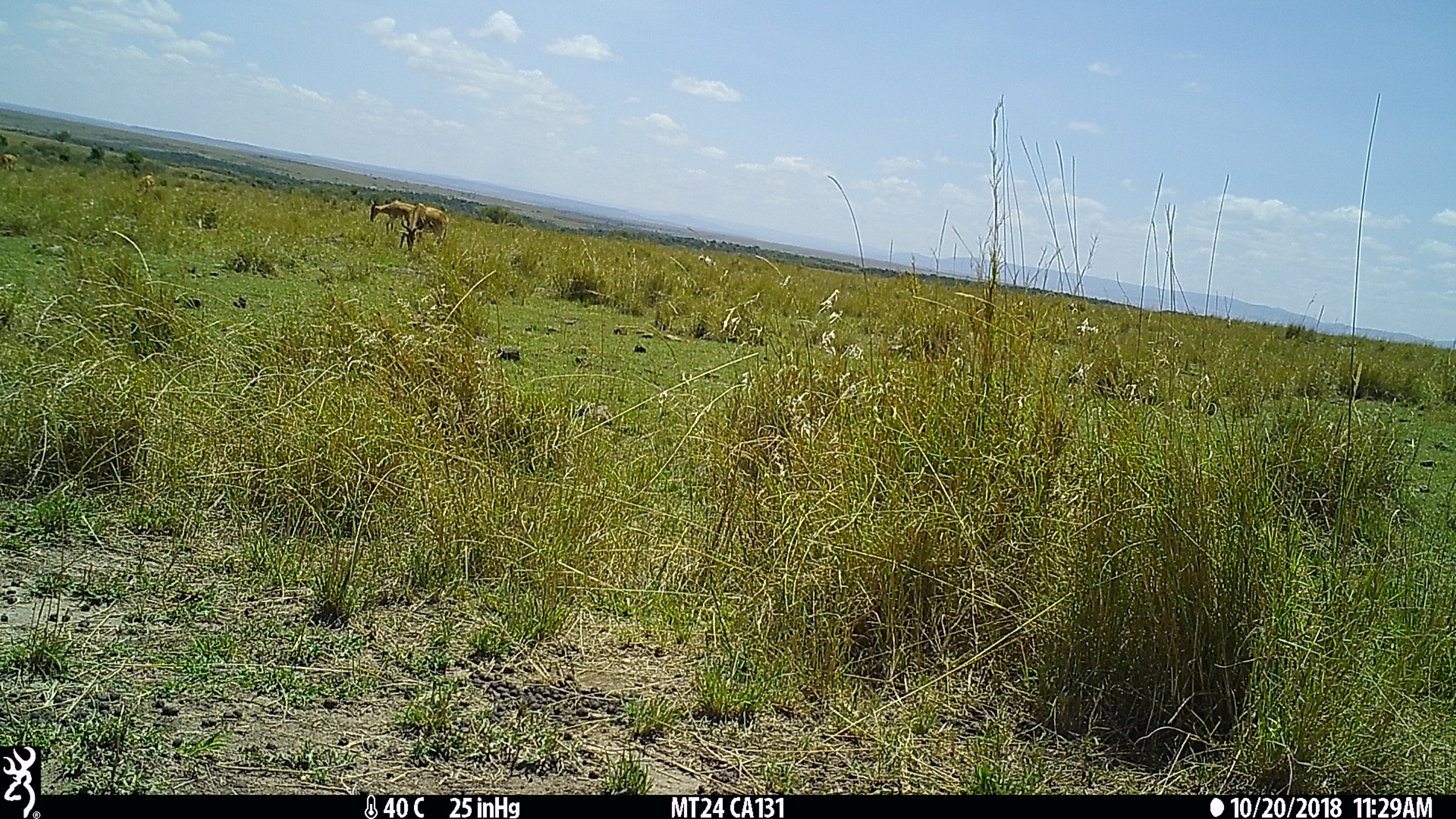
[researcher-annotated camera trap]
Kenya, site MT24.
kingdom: Animalia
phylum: Chordata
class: Mammalia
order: Artiodactyla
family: Bovidae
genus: Alcelaphus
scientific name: Alcelaphus buselaphus cokii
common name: coke's hartebeest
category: hartebeest cokes